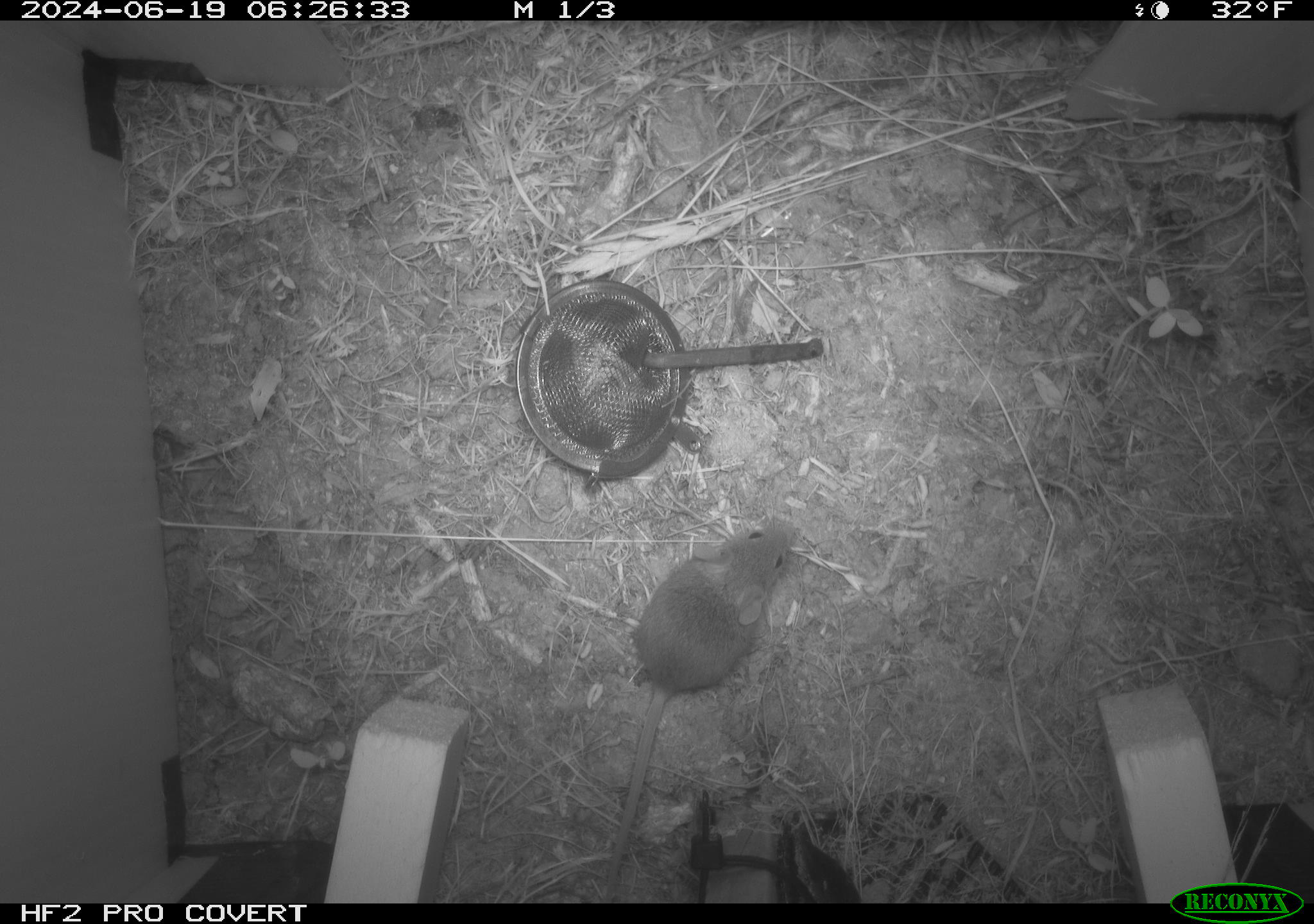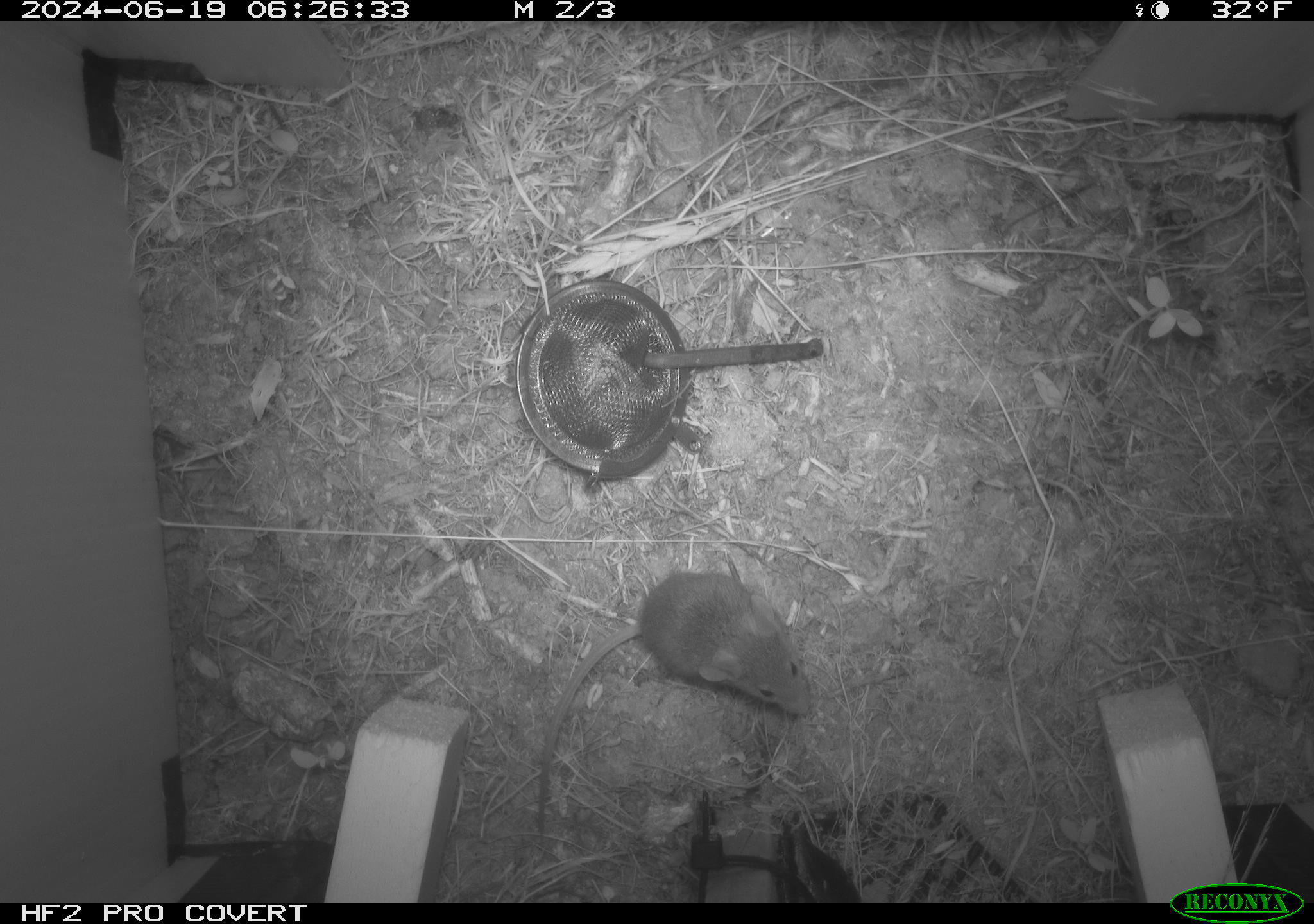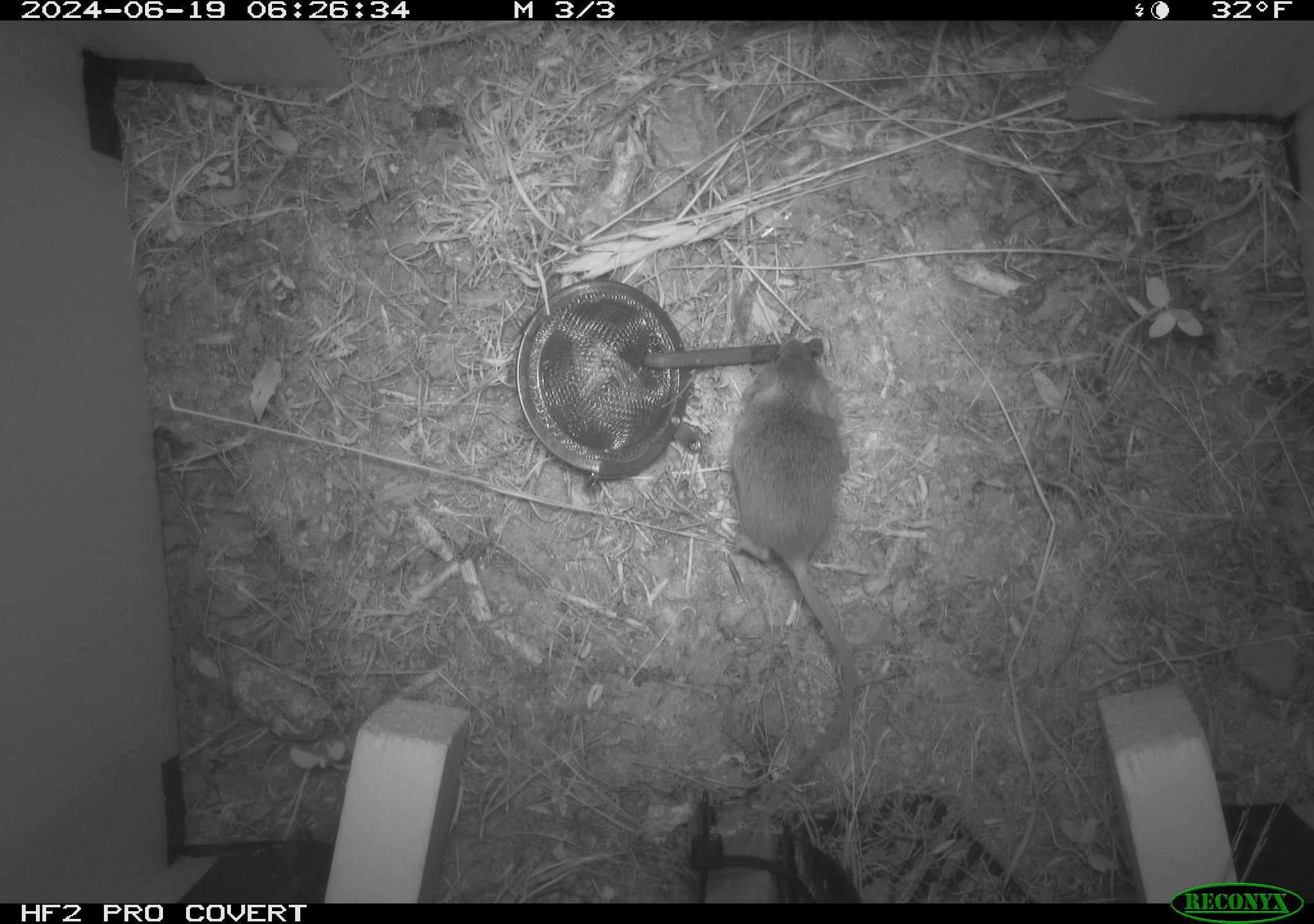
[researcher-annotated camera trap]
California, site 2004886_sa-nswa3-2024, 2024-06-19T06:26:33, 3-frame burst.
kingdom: Animalia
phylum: Chordata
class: Mammalia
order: Rodentia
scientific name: Rodentia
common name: rodent